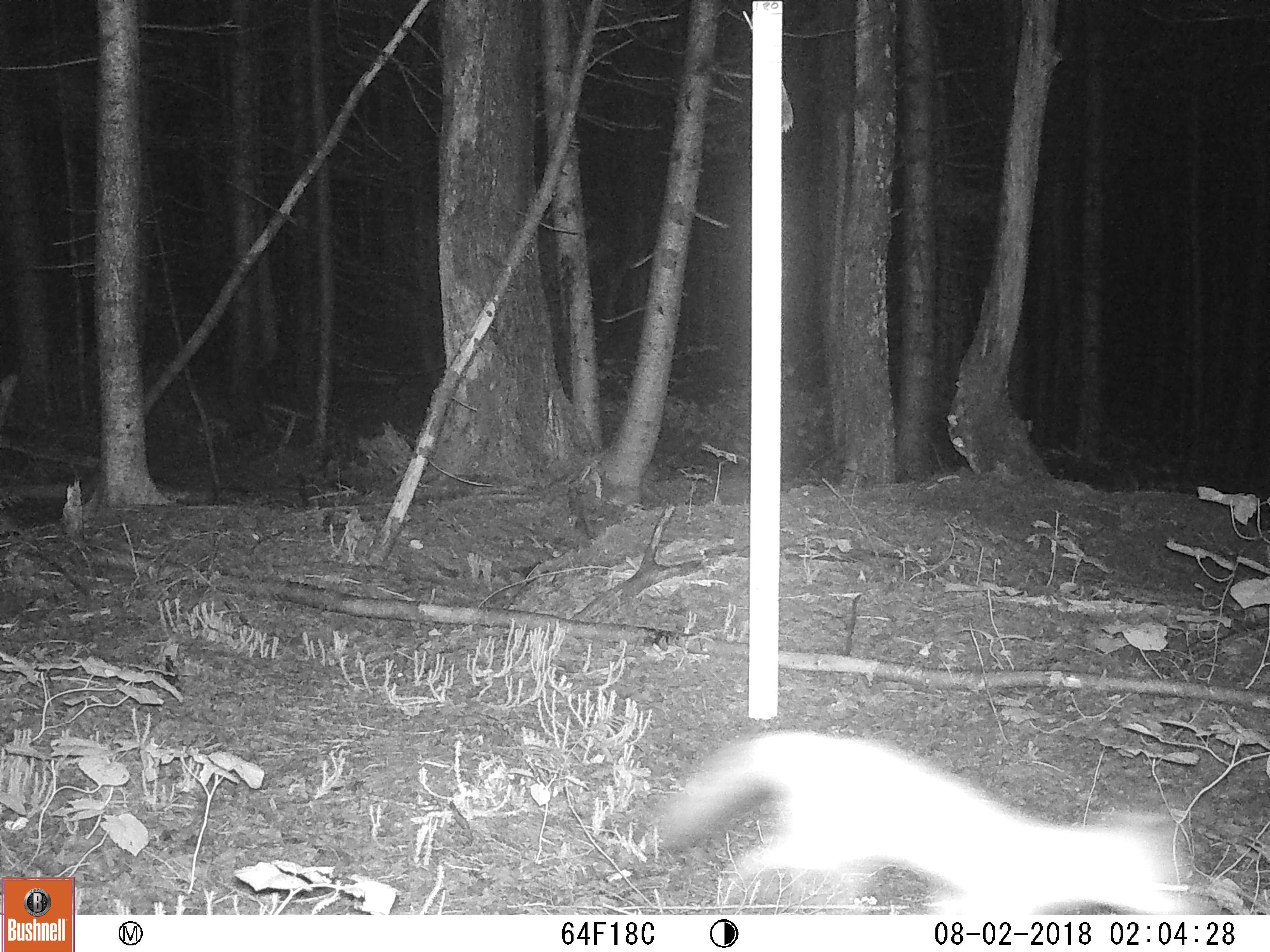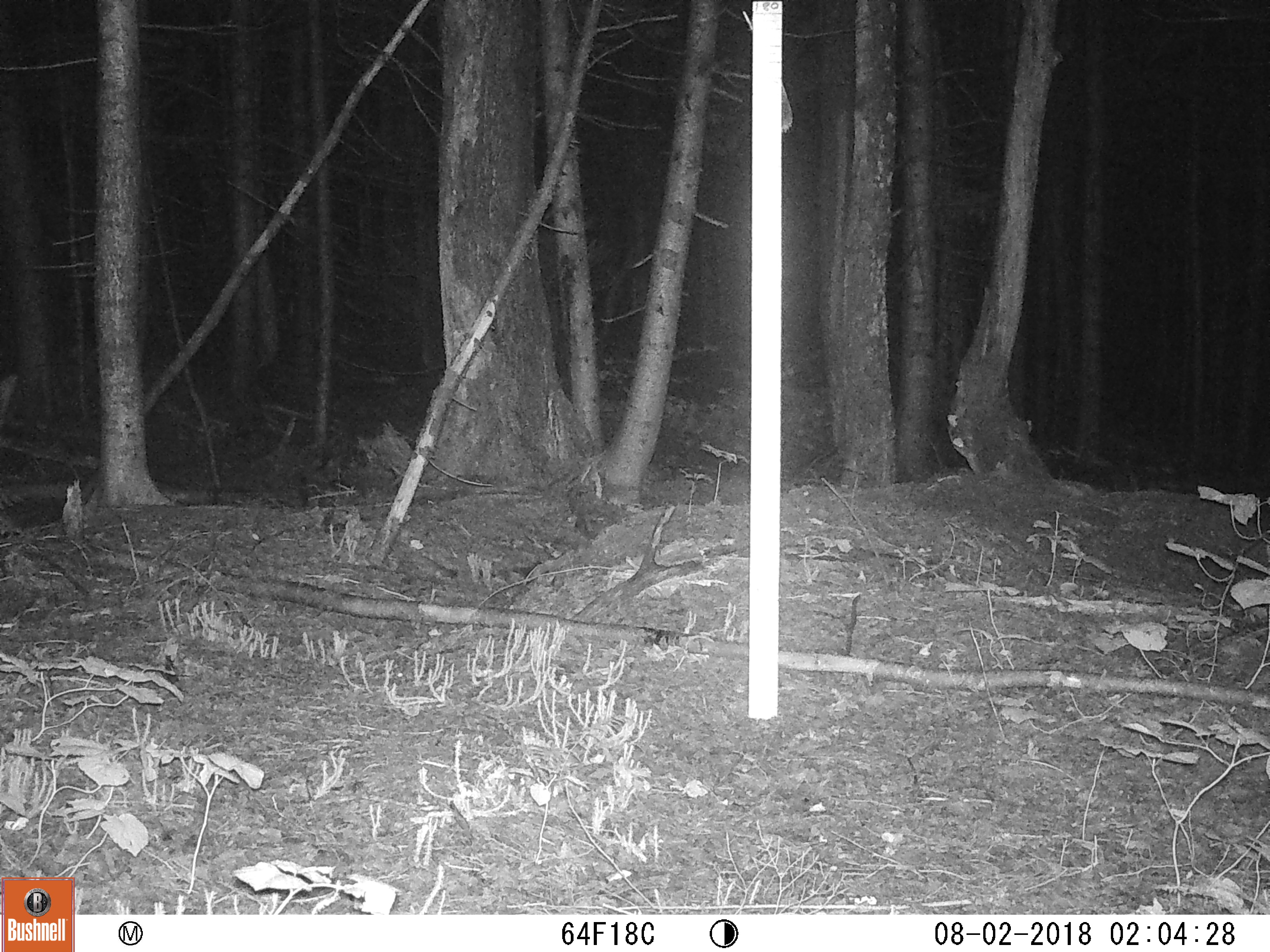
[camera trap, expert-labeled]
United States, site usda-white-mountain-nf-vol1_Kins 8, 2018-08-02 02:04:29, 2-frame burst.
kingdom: Animalia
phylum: Chordata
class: Mammalia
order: Carnivora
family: Canidae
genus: Vulpes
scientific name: Vulpes vulpes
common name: red fox